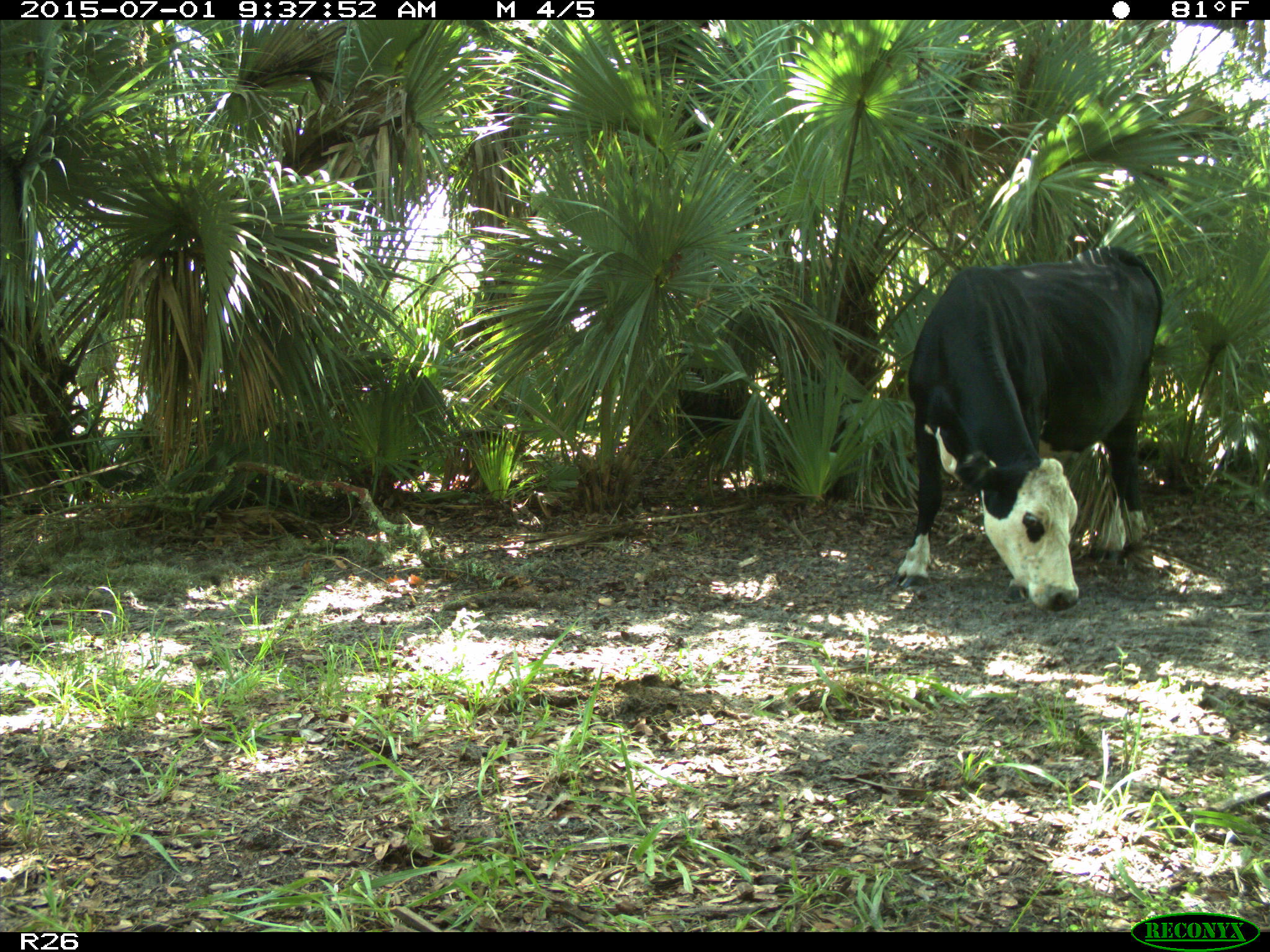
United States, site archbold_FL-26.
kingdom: Animalia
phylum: Chordata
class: Mammalia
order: Artiodactyla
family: Bovidae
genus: Bos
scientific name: Bos taurus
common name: domestic cow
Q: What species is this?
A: Bos taurus (domestic cow).